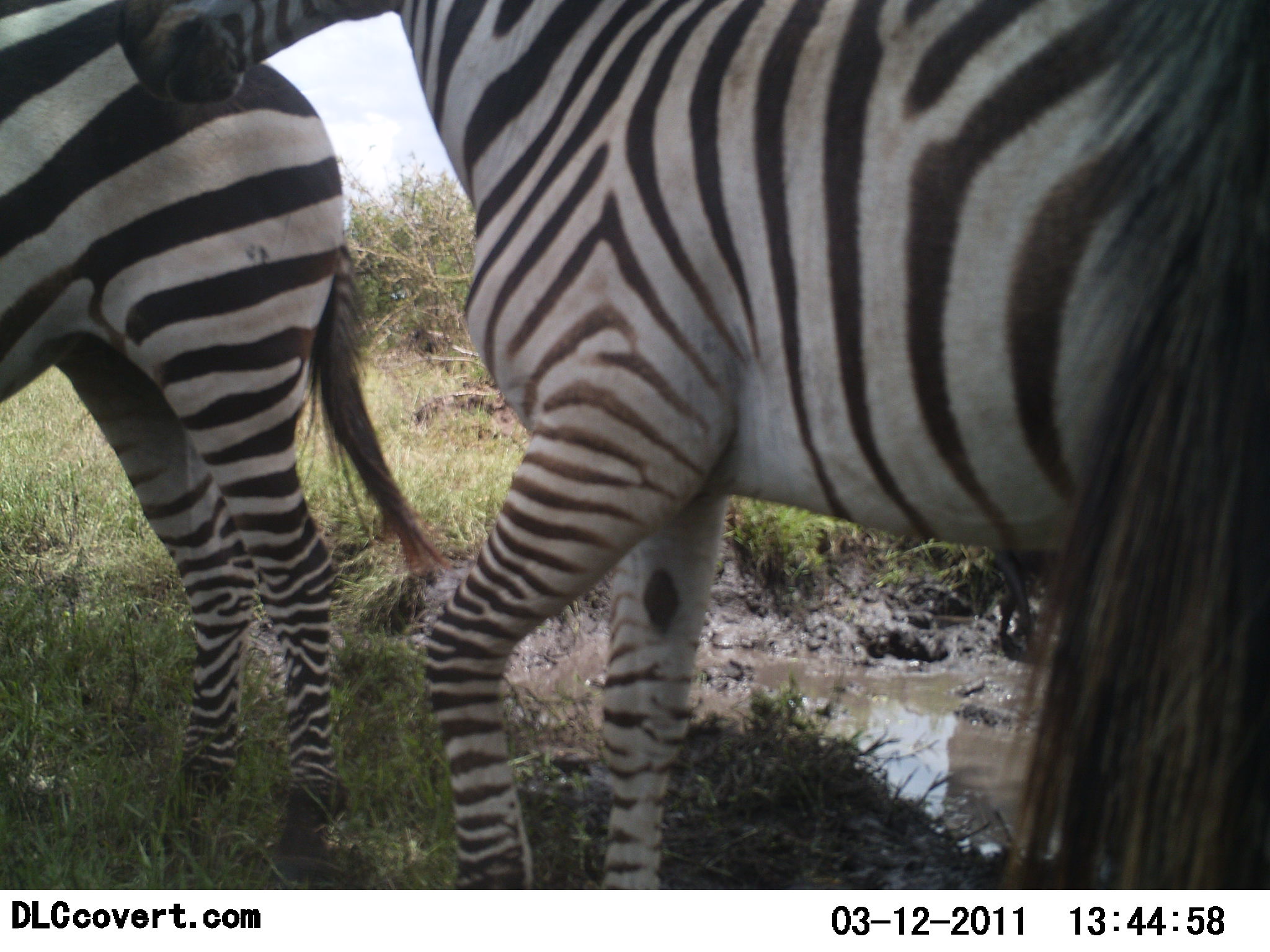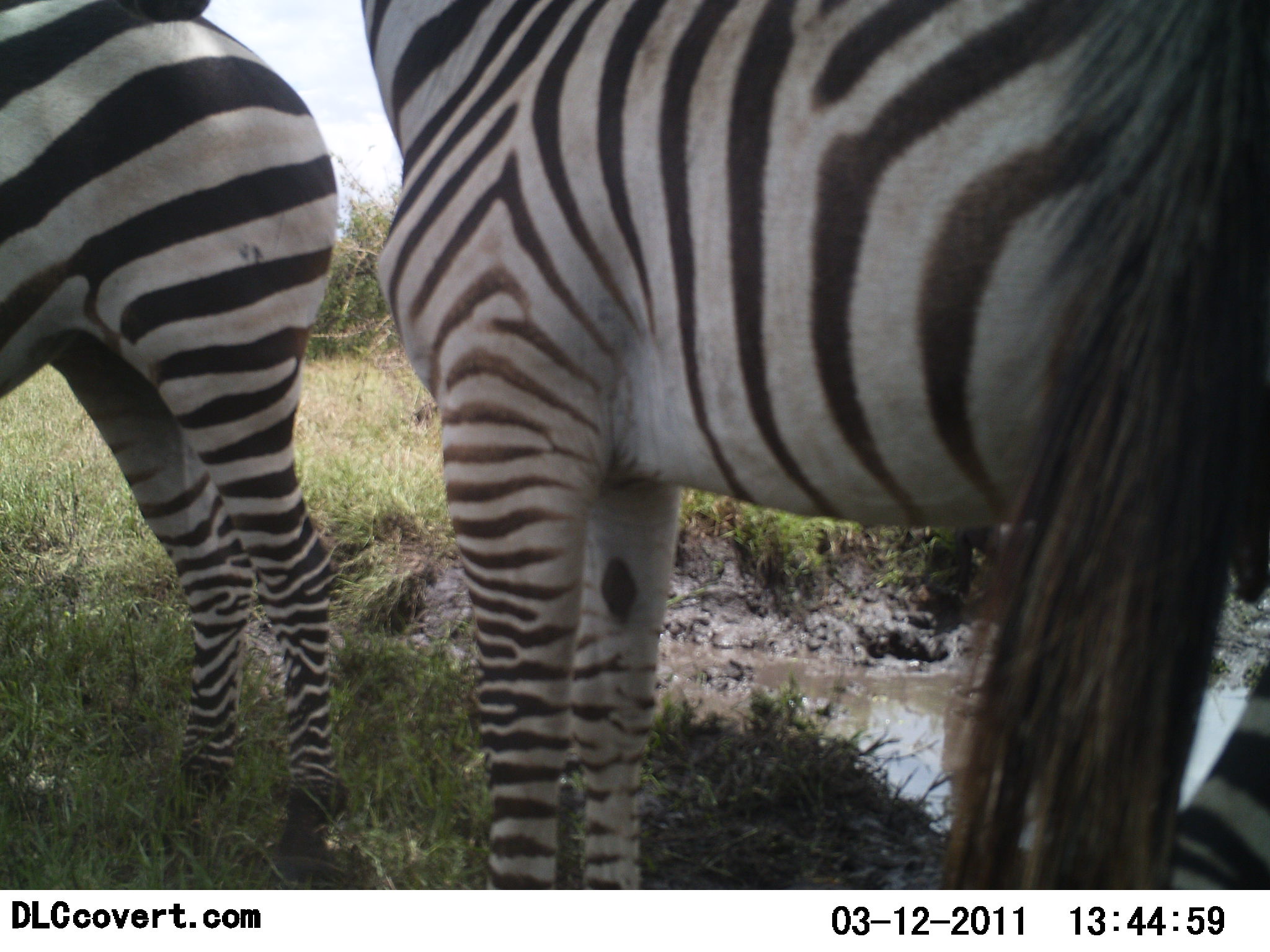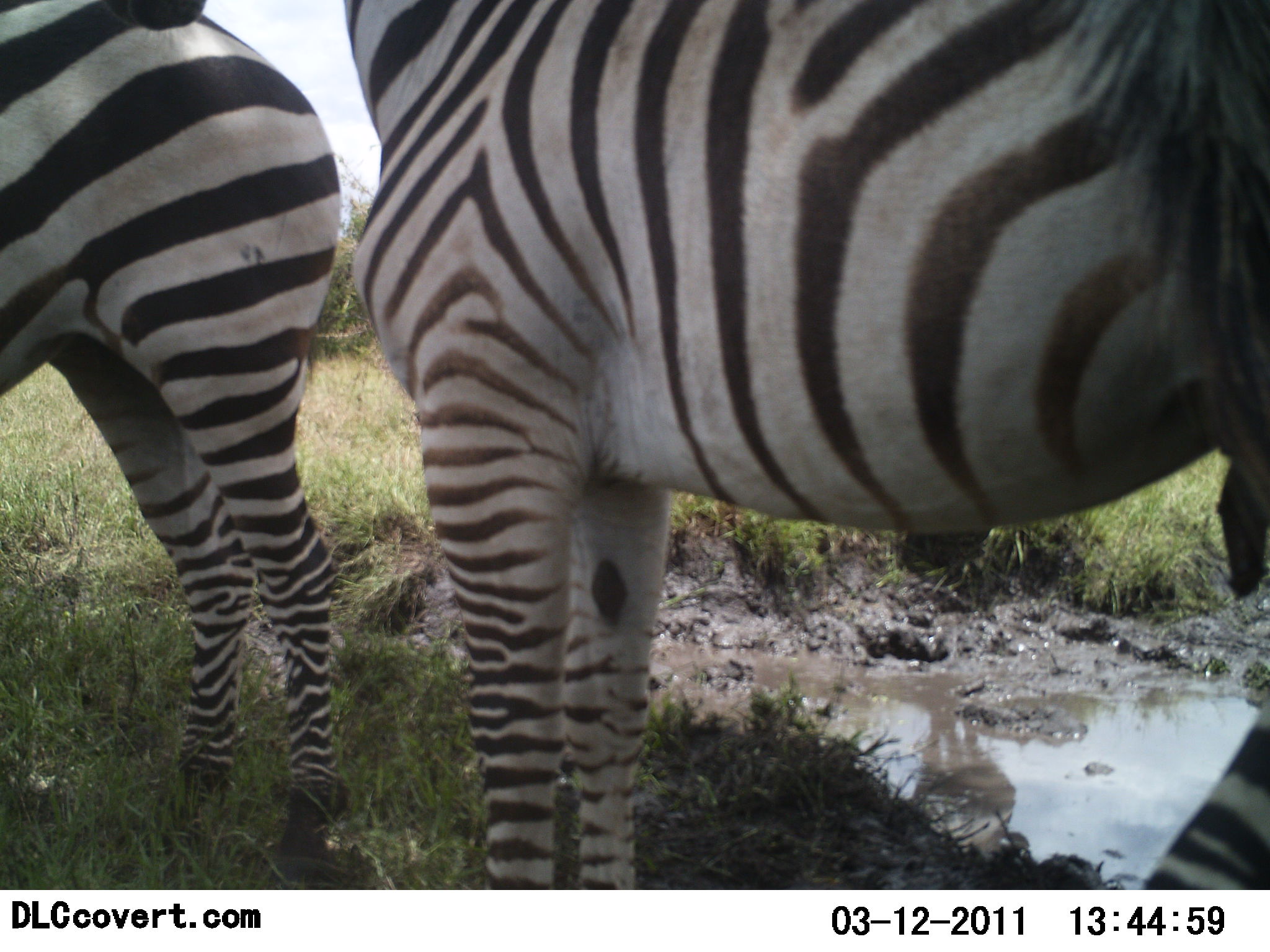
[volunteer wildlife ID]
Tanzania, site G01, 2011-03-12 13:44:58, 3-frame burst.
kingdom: Animalia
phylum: Chordata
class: Mammalia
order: Perissodactyla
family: Equidae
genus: Equus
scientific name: Equus quagga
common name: plains zebra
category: zebra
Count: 2.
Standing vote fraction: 100%.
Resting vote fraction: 0%.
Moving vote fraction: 0%.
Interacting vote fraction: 0%.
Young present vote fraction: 0%.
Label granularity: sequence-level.